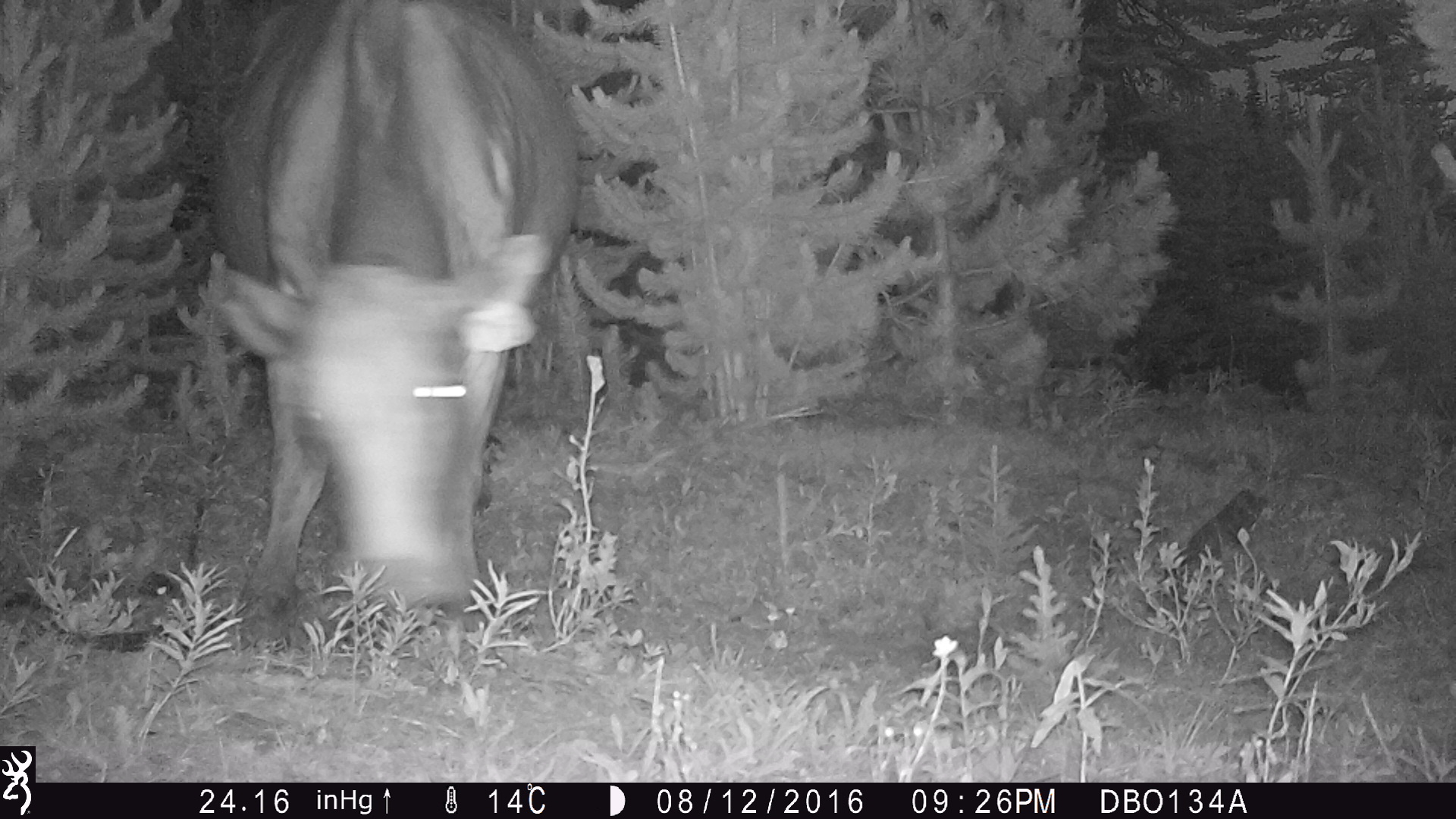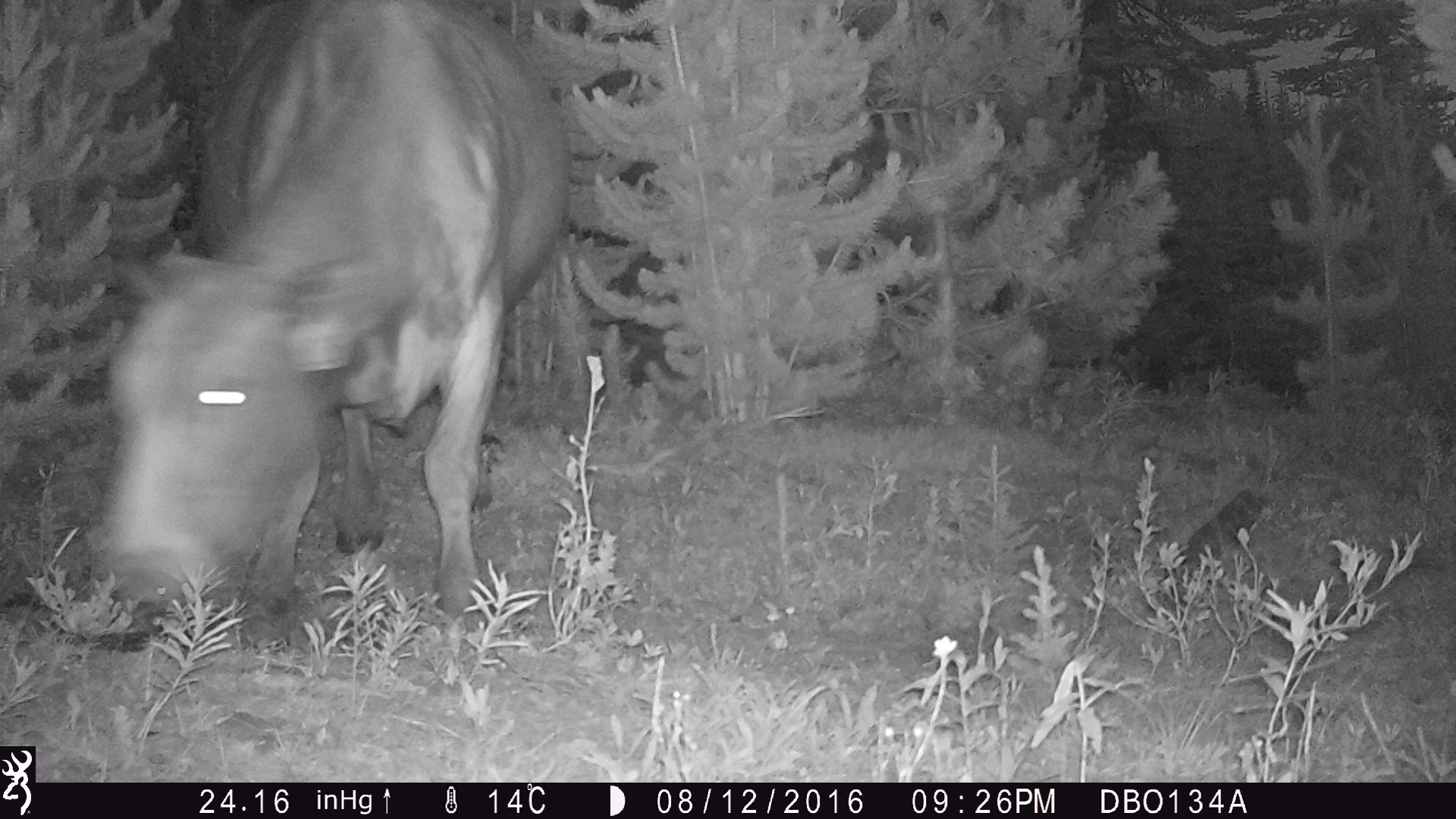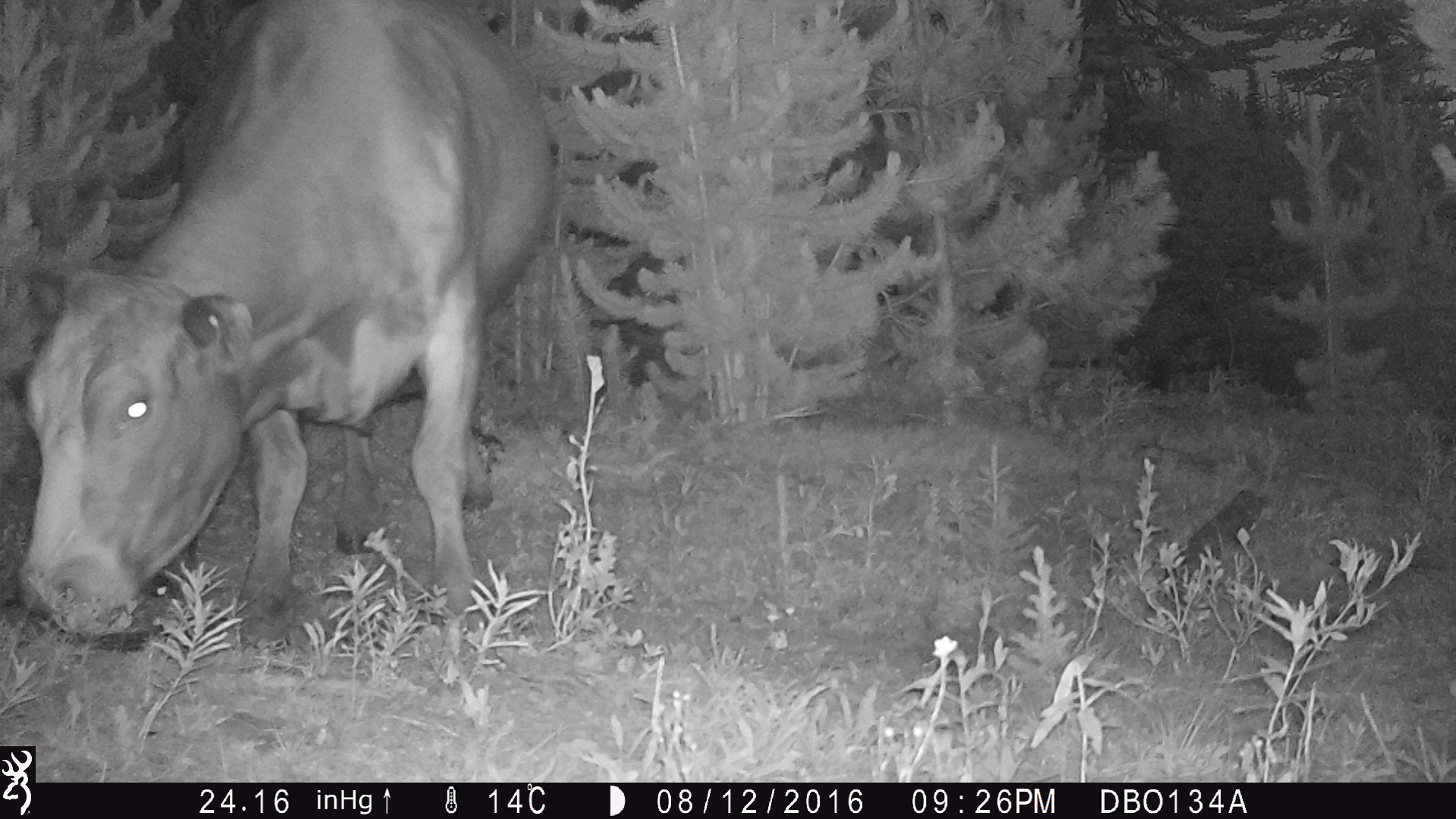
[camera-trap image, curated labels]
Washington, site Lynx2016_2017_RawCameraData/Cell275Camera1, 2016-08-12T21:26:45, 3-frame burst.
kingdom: Animalia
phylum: Chordata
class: Mammalia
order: Artiodactyla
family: Bovidae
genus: Bos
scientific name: Bos taurus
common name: domestic cattle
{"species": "domestic cattle (Bos taurus)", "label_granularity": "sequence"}